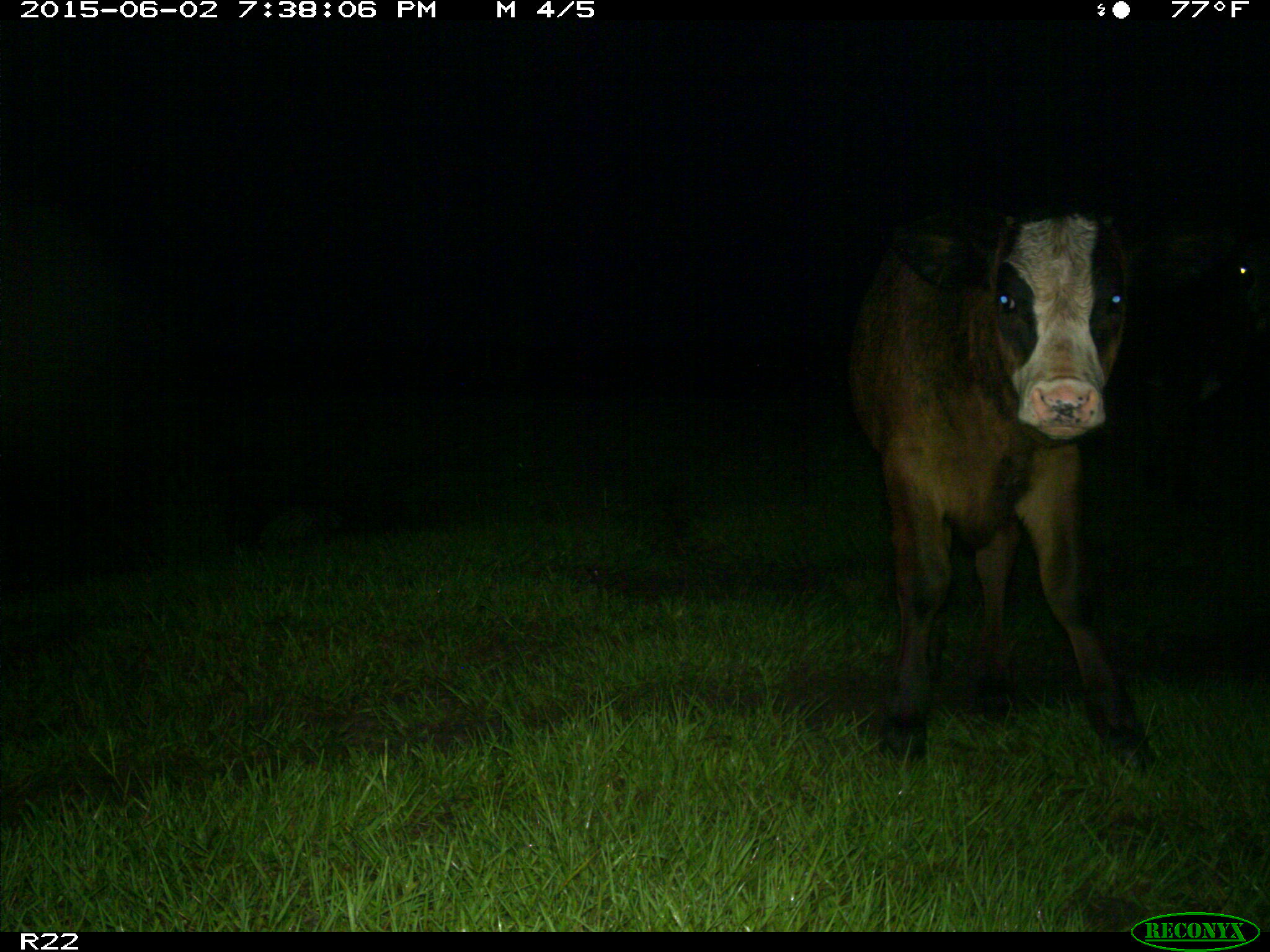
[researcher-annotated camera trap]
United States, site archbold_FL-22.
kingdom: Animalia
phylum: Chordata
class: Mammalia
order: Artiodactyla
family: Bovidae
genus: Bos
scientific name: Bos taurus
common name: domestic cow